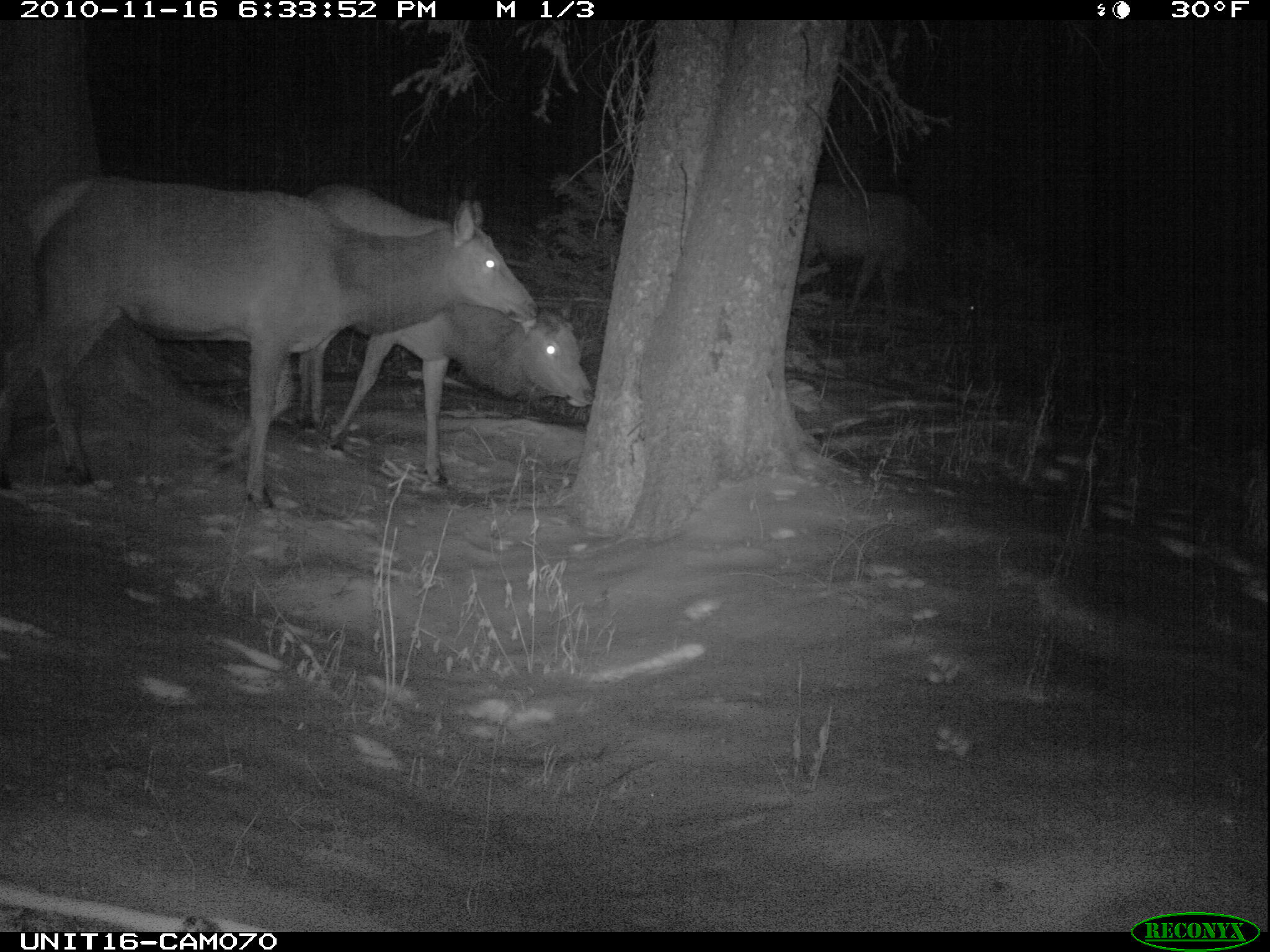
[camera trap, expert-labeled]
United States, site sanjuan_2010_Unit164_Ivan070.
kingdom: Animalia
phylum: Chordata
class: Mammalia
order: Artiodactyla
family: Cervidae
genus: Cervus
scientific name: Cervus elaphus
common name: red deer